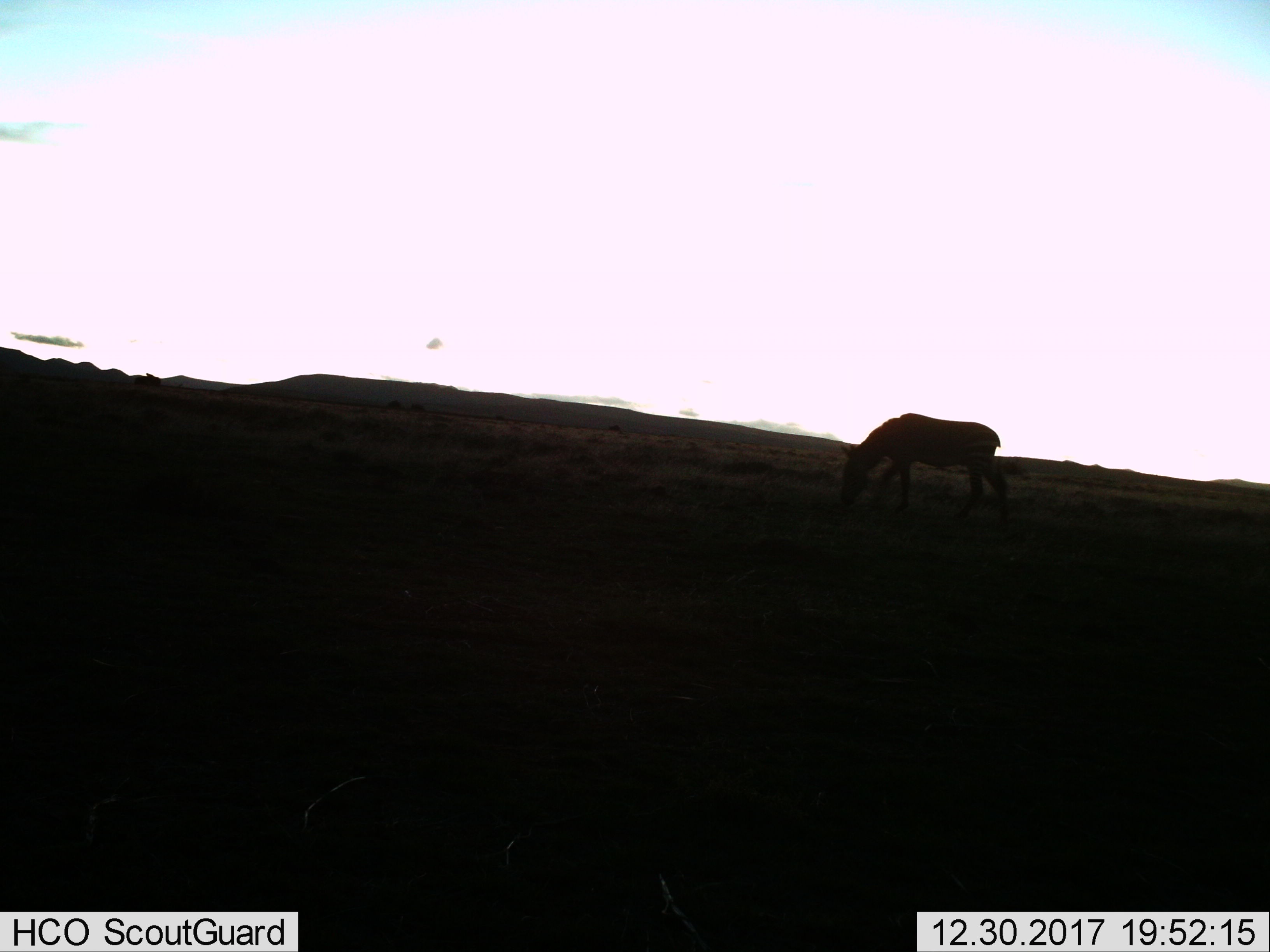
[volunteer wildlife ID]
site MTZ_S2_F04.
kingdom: Animalia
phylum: Chordata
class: Mammalia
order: Perissodactyla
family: Equidae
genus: Equus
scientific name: Equus zebra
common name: mountain zebra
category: zebramountain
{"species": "zebramountain (mountain zebra) (Equus zebra)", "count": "1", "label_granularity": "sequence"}